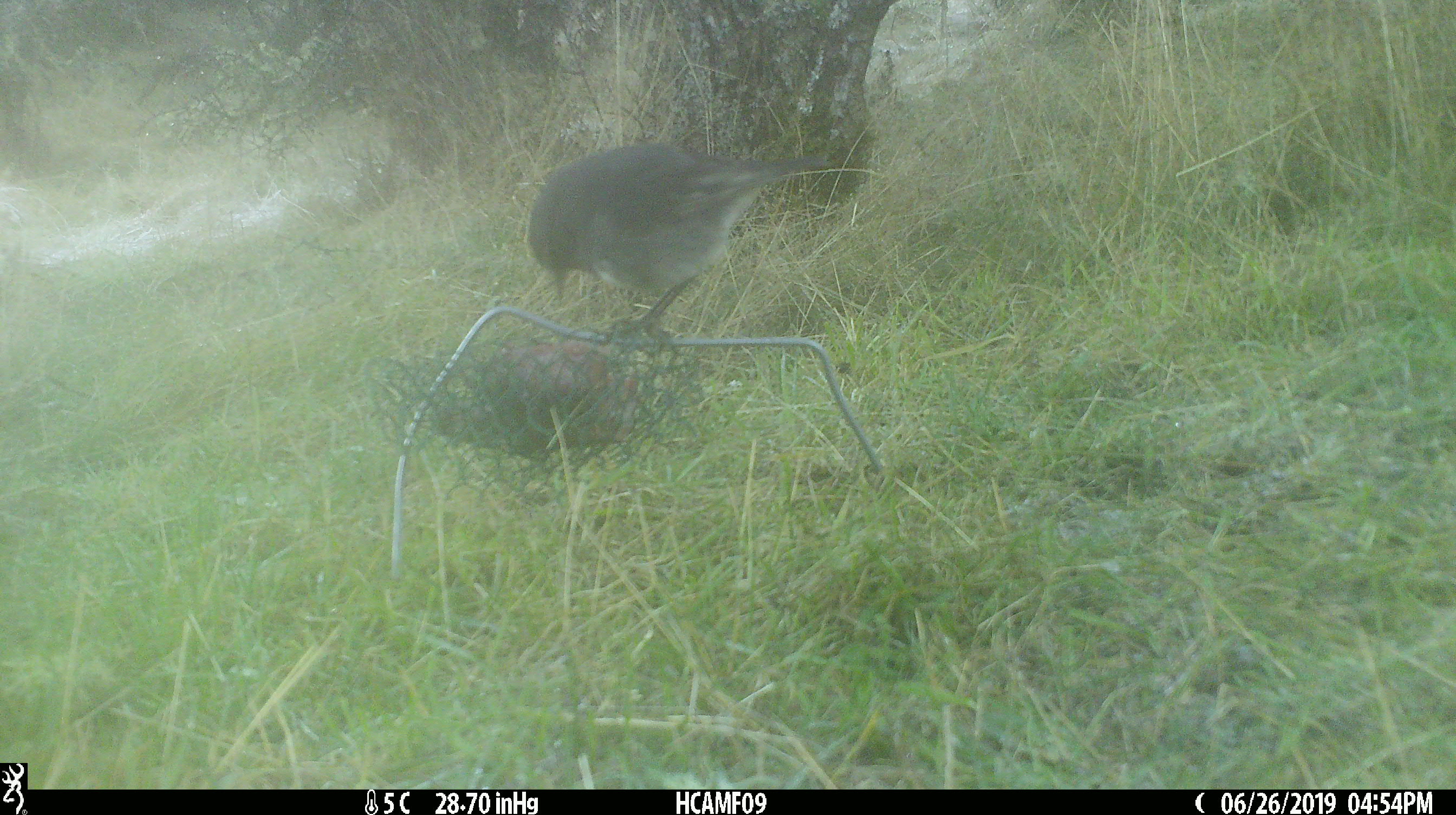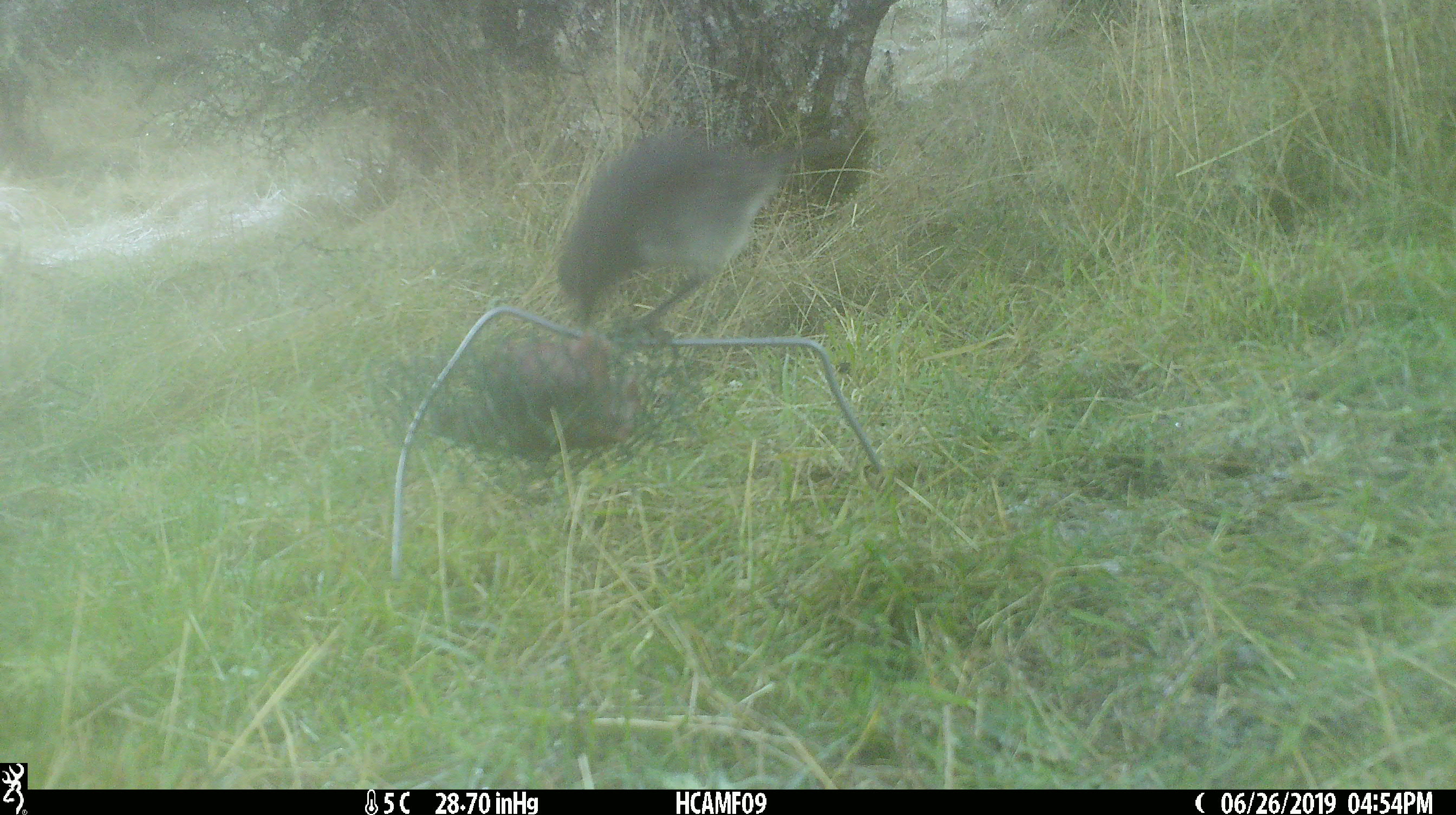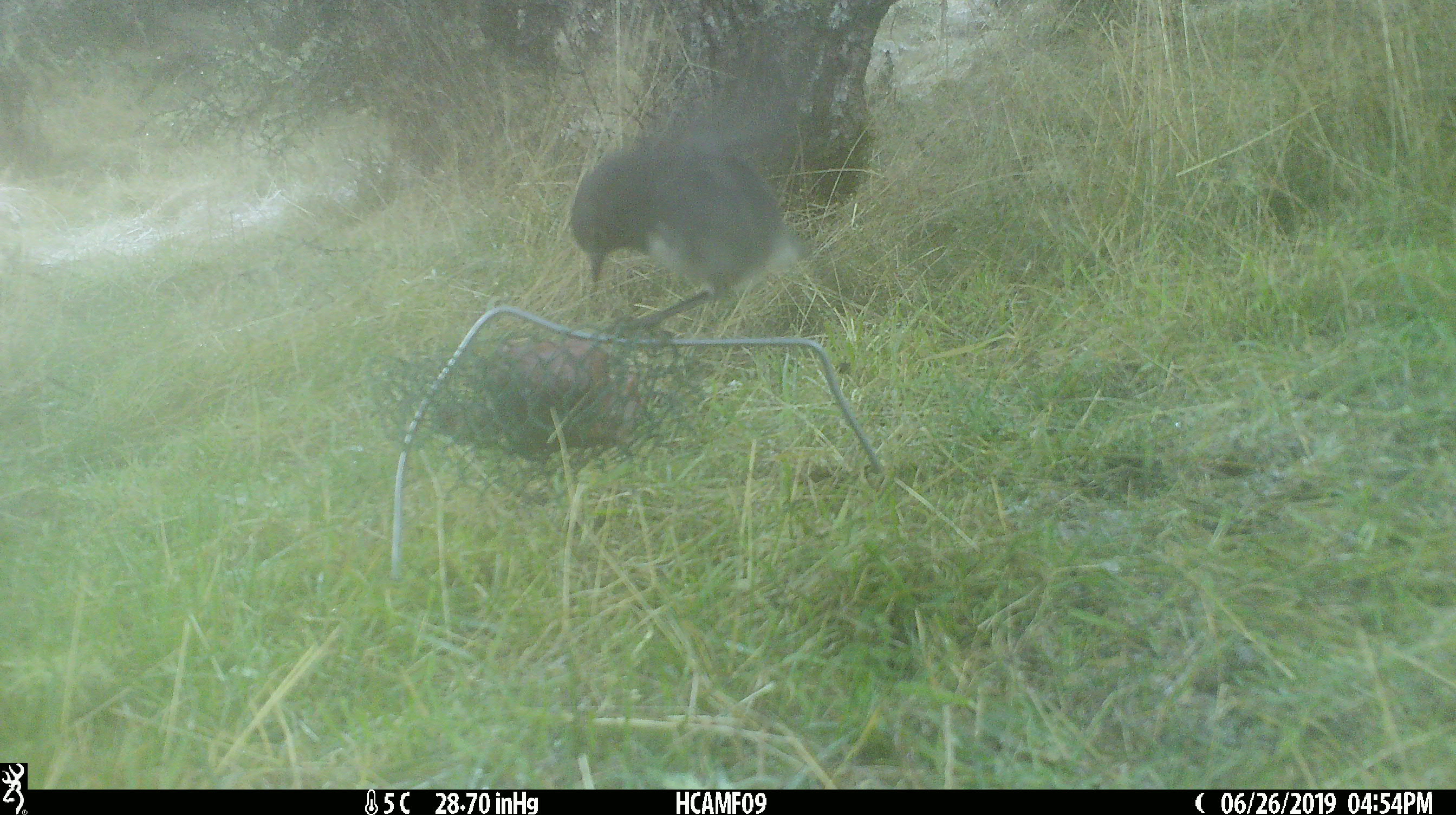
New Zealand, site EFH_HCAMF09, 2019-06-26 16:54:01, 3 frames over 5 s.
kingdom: Animalia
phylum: Chordata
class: Aves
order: Passeriformes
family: Petroicidae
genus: Petroica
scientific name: Petroica australis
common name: new zealand robin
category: robin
Robin (new zealand robin) (Petroica australis).